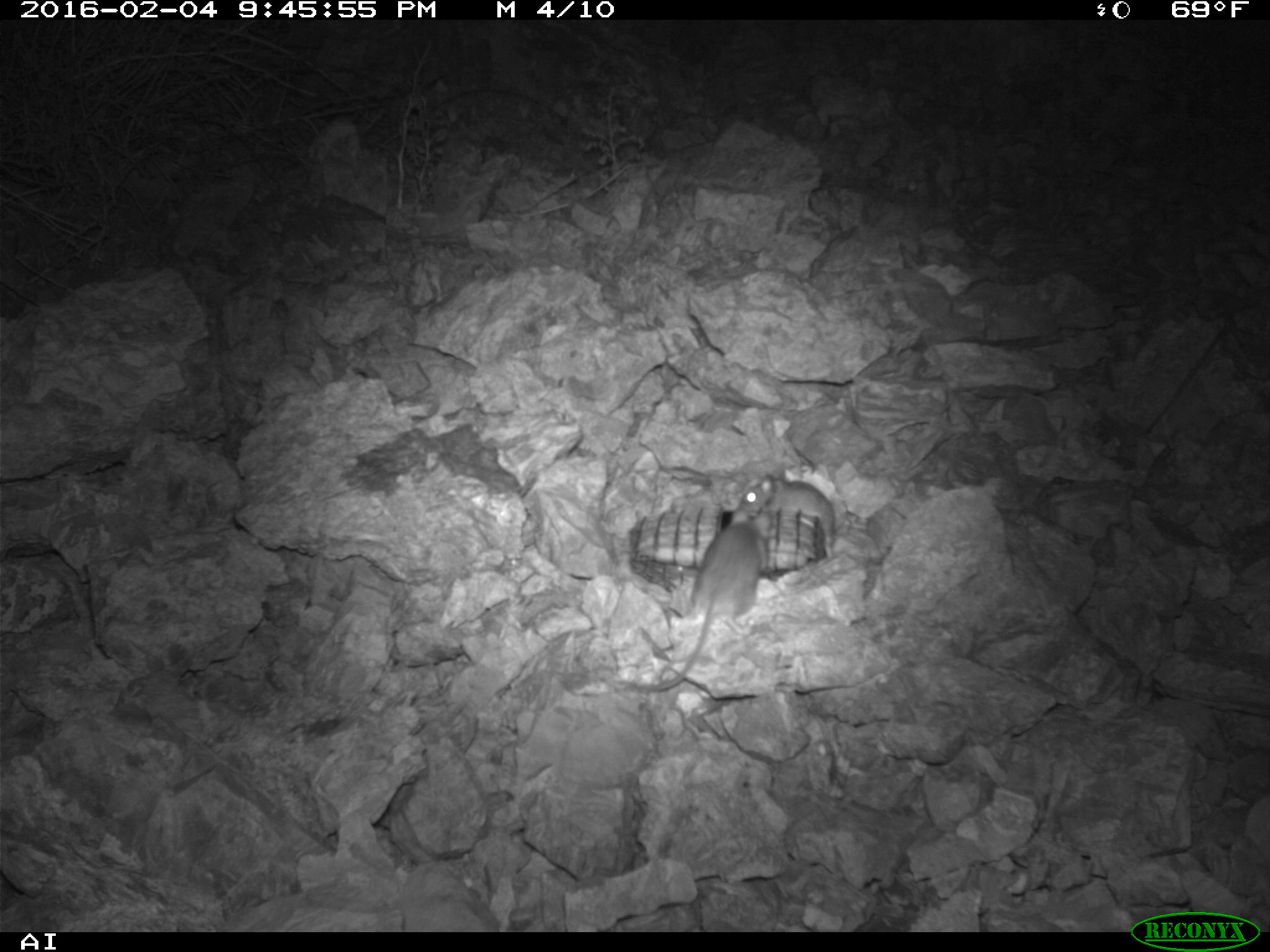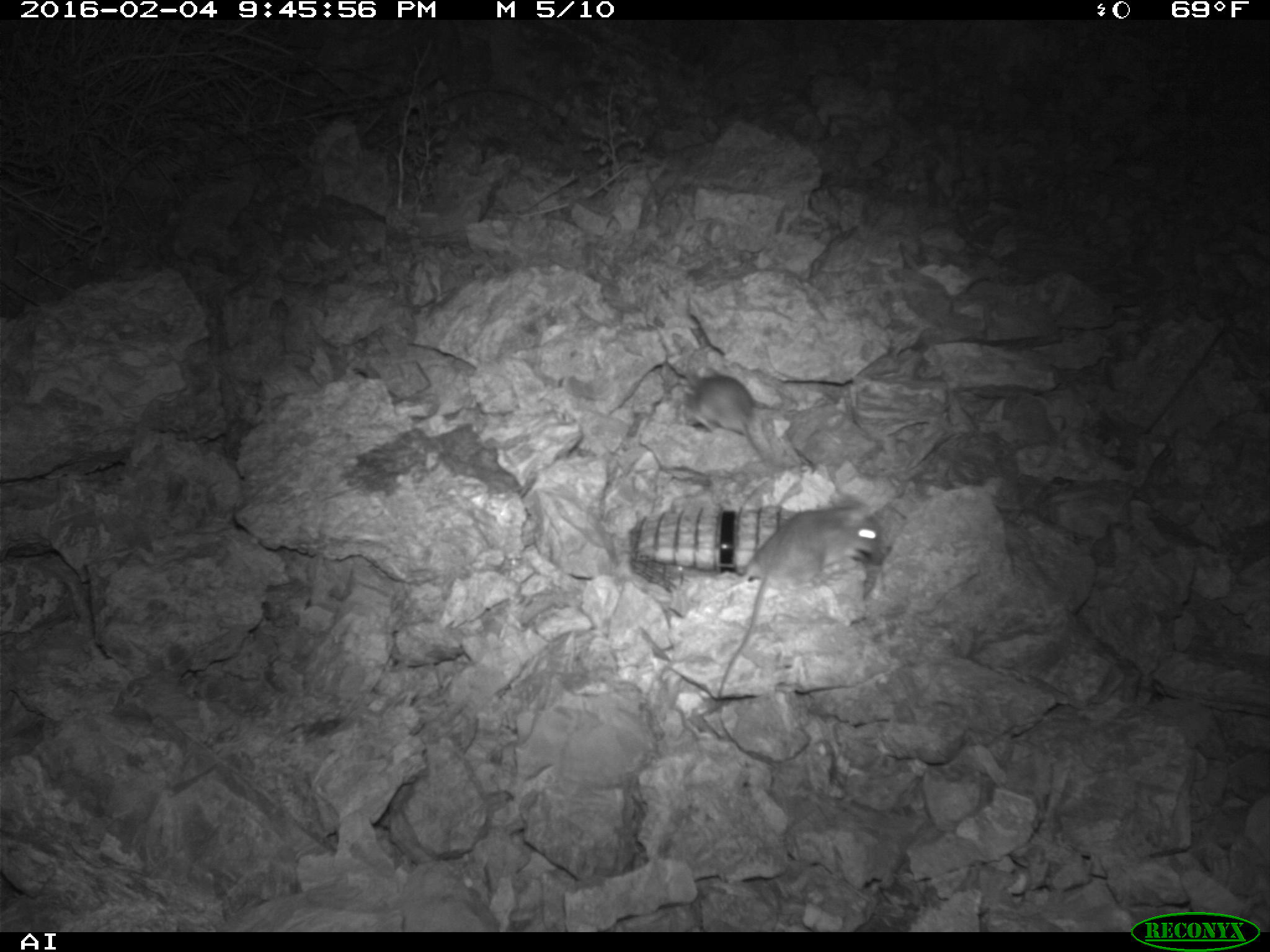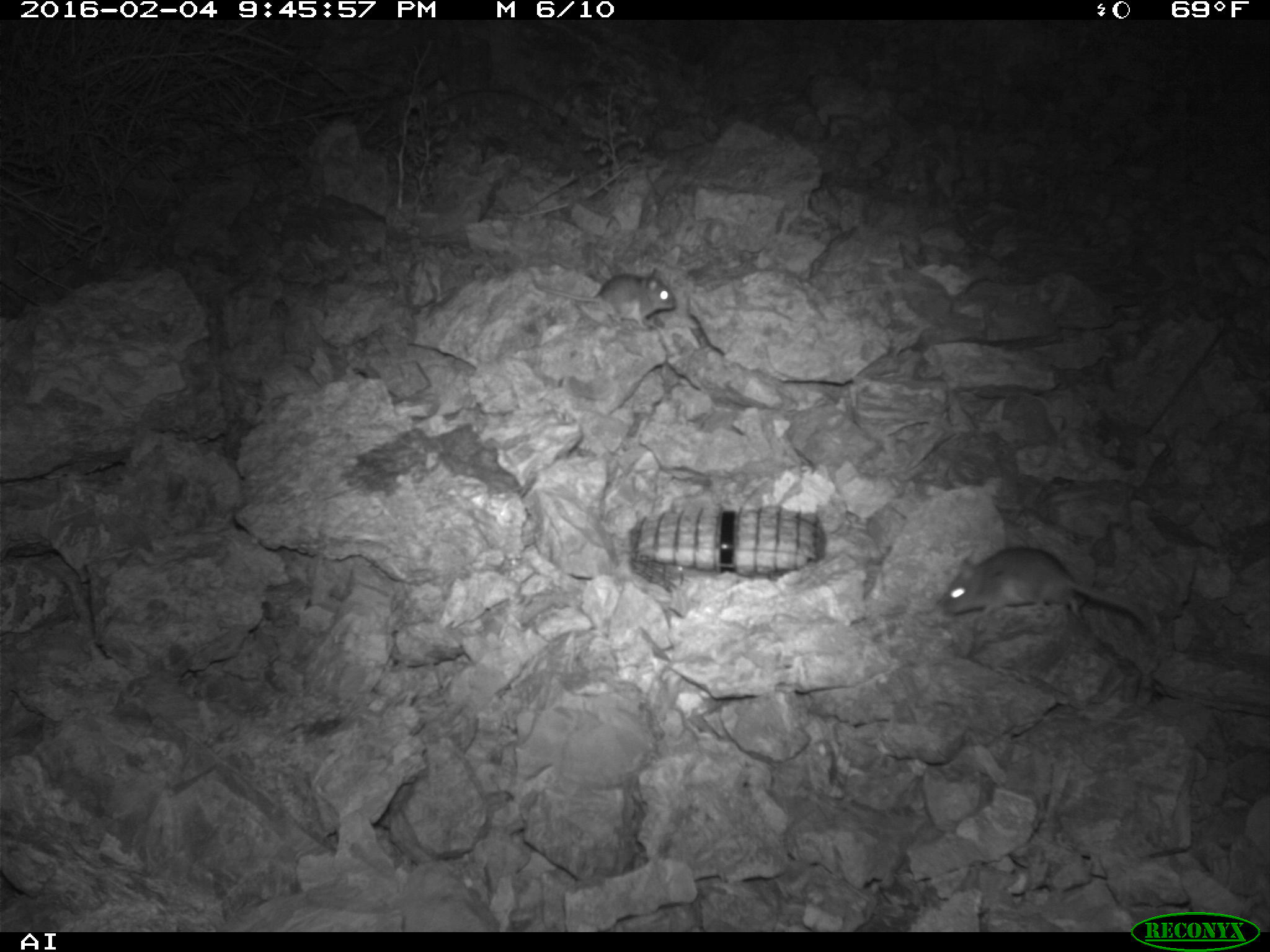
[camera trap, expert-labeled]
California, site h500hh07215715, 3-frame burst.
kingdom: Animalia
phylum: Chordata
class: Mammalia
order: Rodentia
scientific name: Rodentia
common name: rodent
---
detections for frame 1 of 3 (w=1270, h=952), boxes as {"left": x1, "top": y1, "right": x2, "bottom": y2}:
rodent: {"left": 644, "top": 506, "right": 770, "bottom": 692}; {"left": 737, "top": 474, "right": 835, "bottom": 557}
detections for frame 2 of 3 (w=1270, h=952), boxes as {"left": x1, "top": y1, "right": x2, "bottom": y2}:
rodent: {"left": 716, "top": 495, "right": 887, "bottom": 701}; {"left": 677, "top": 366, "right": 772, "bottom": 470}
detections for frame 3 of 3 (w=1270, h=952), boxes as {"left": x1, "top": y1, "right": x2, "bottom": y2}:
rodent: {"left": 937, "top": 545, "right": 1150, "bottom": 628}; {"left": 533, "top": 266, "right": 676, "bottom": 331}